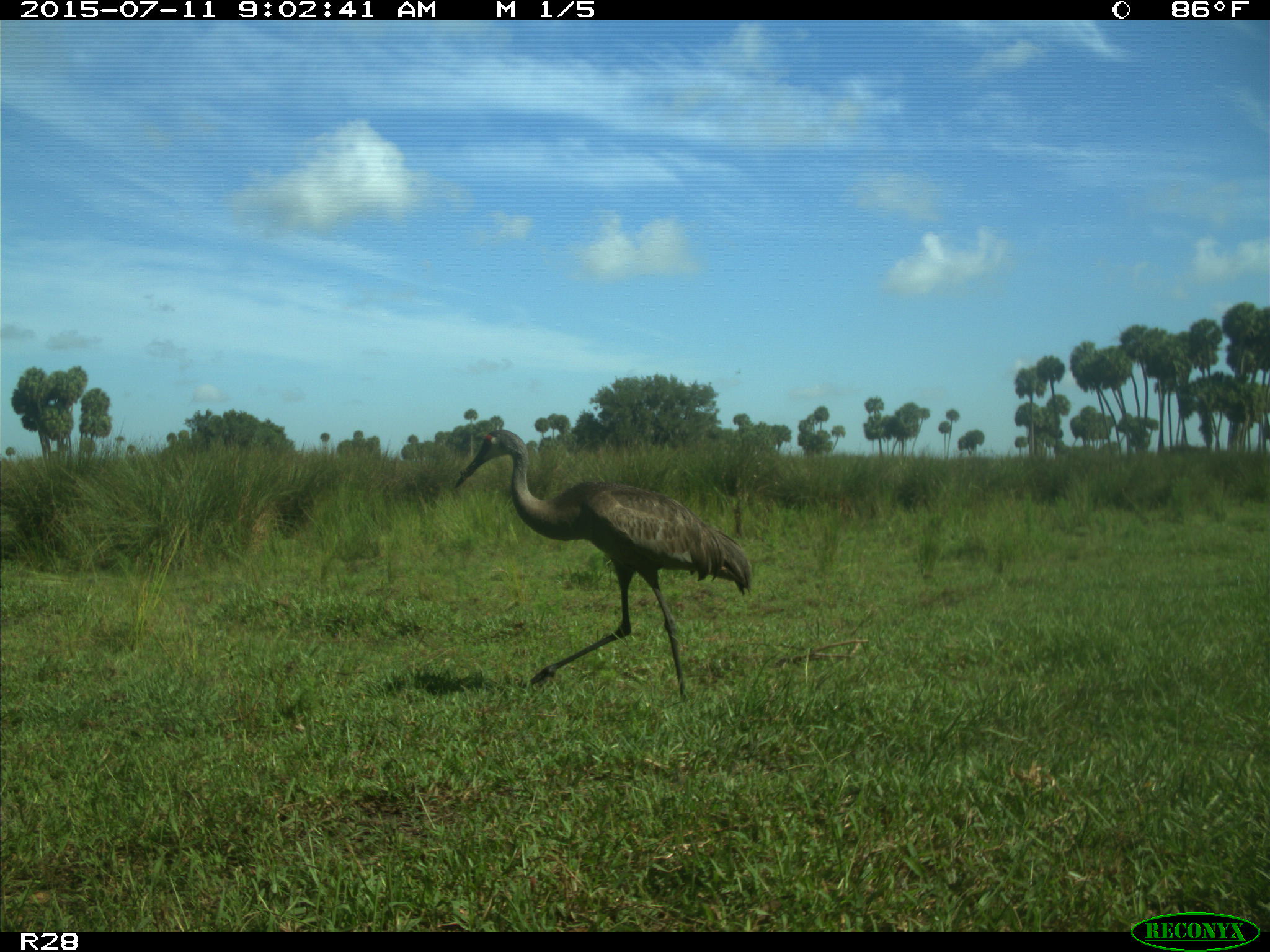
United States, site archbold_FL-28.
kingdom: Animalia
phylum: Chordata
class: Aves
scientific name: Aves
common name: birds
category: unidentified bird